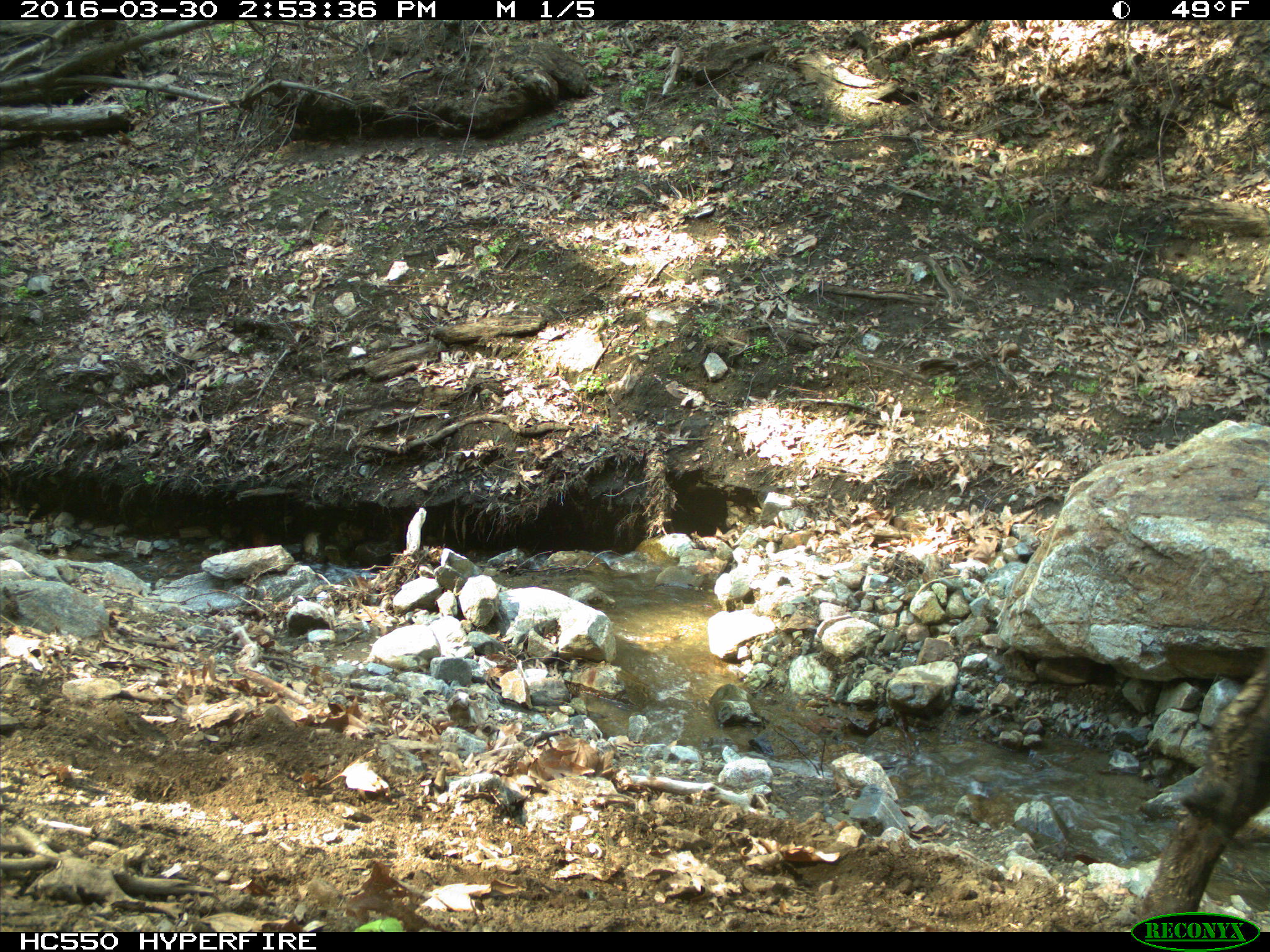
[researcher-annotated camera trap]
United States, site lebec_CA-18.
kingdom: Animalia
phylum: Chordata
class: Mammalia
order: Artiodactyla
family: Bovidae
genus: Bos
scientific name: Bos taurus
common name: domestic cow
Bos taurus (domestic cow).